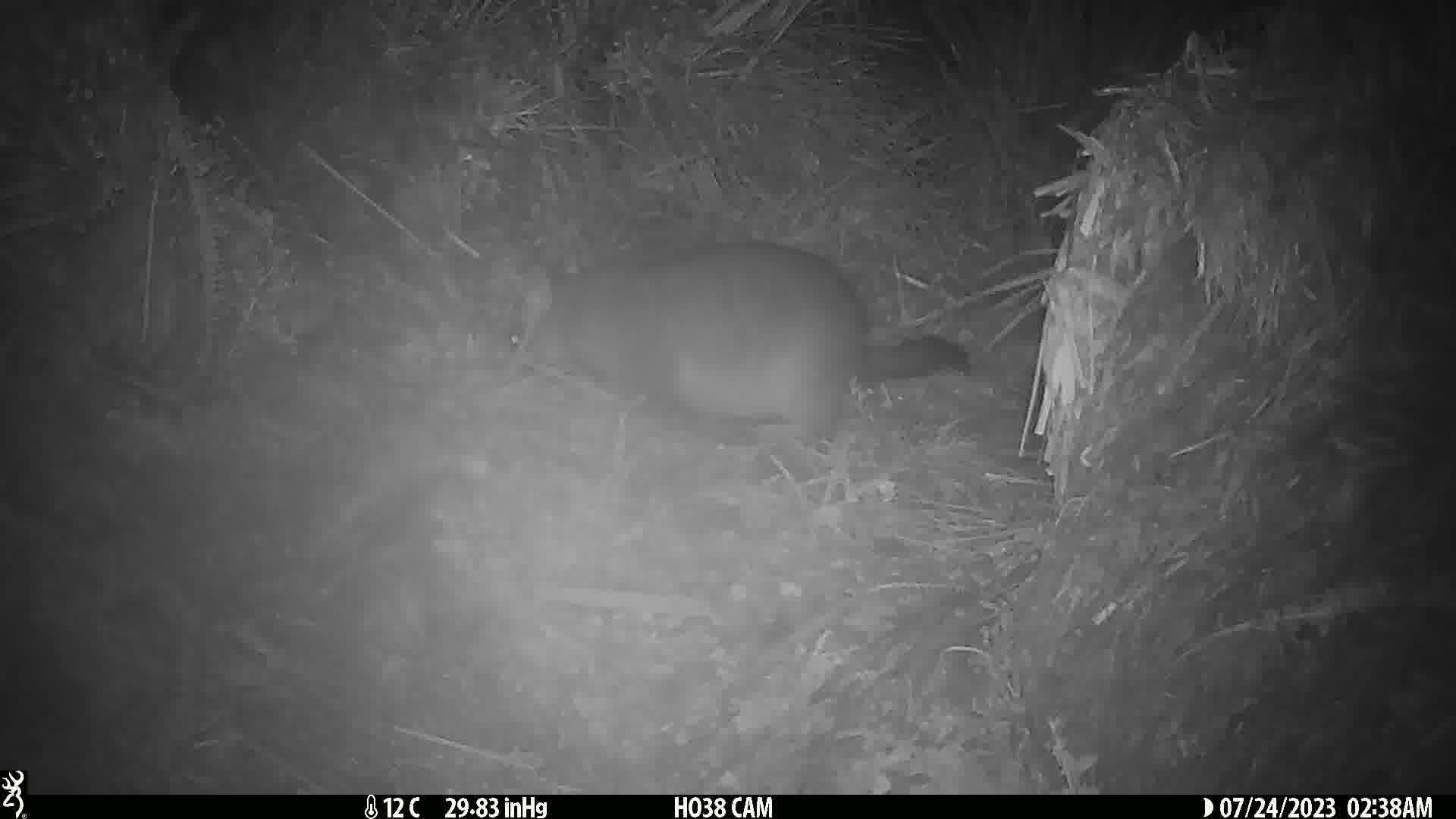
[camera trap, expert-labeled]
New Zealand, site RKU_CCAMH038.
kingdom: Animalia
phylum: Chordata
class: Mammalia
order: Diprotodontia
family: Phalangeridae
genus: Trichosurus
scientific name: Trichosurus vulpecula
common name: common brushtail possum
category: possum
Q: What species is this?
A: Possum (common brushtail possum) (Trichosurus vulpecula).